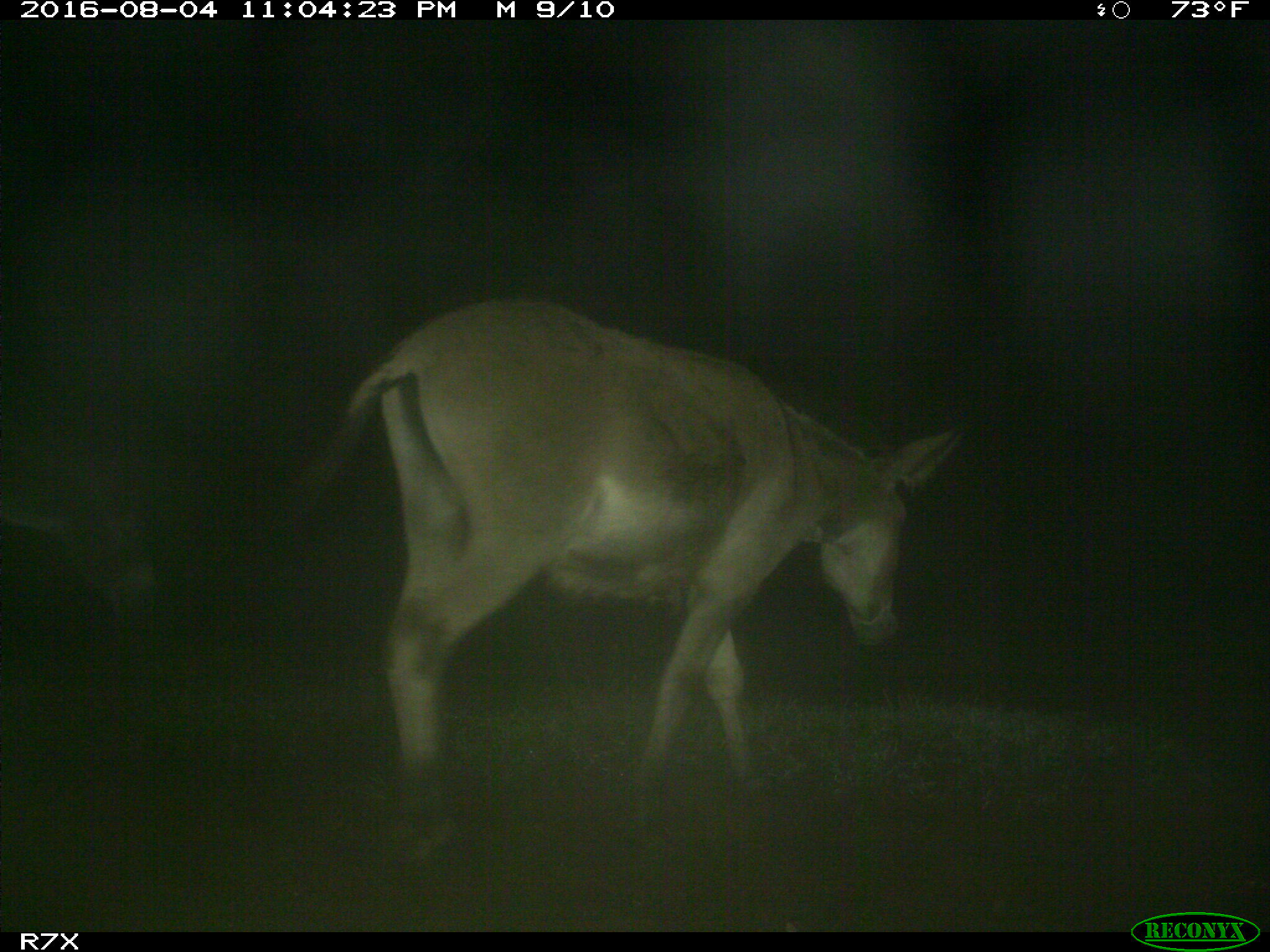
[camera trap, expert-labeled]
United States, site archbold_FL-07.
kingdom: Animalia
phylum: Chordata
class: Mammalia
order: Perissodactyla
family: Equidae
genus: Equus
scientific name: Equus africanus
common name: african wild ass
Equus africanus (african wild ass).